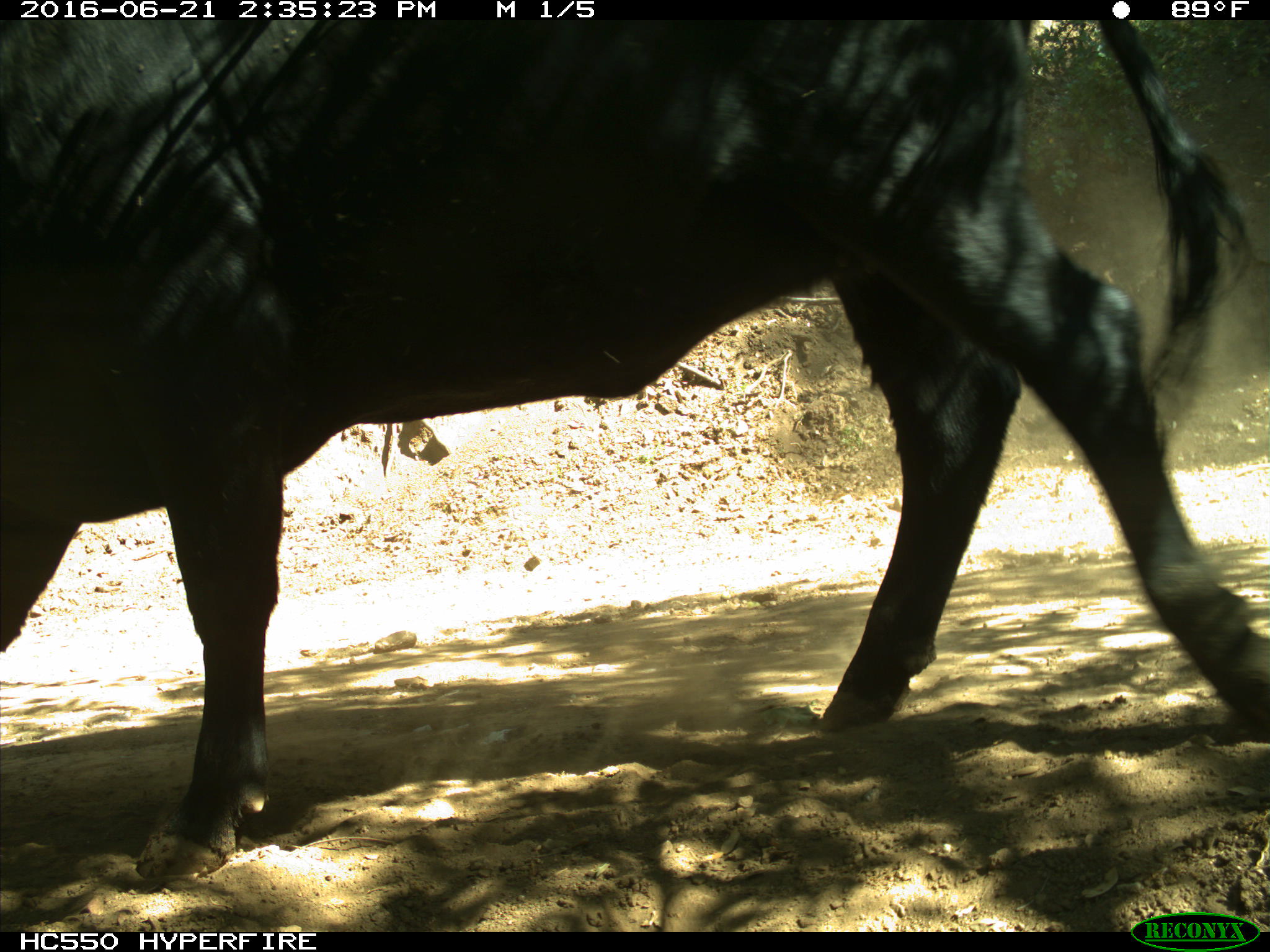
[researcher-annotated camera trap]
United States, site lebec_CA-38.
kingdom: Animalia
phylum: Chordata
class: Mammalia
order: Artiodactyla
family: Bovidae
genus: Bos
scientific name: Bos taurus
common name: domestic cow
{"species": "Bos taurus (domestic cow)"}